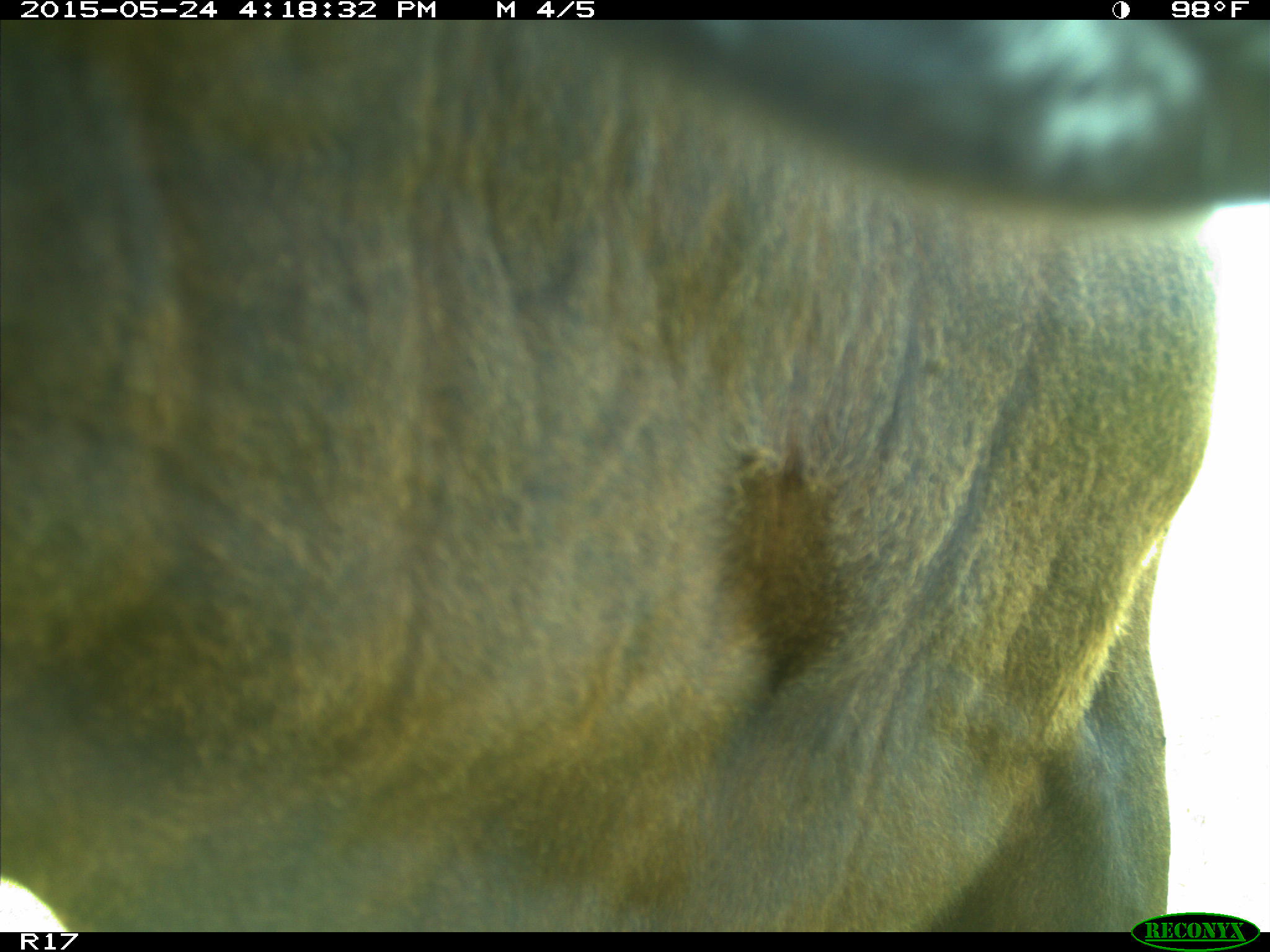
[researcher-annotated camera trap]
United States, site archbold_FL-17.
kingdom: Animalia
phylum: Chordata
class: Mammalia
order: Artiodactyla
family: Bovidae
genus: Bos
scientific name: Bos taurus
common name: domestic cow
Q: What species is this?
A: Bos taurus (domestic cow).